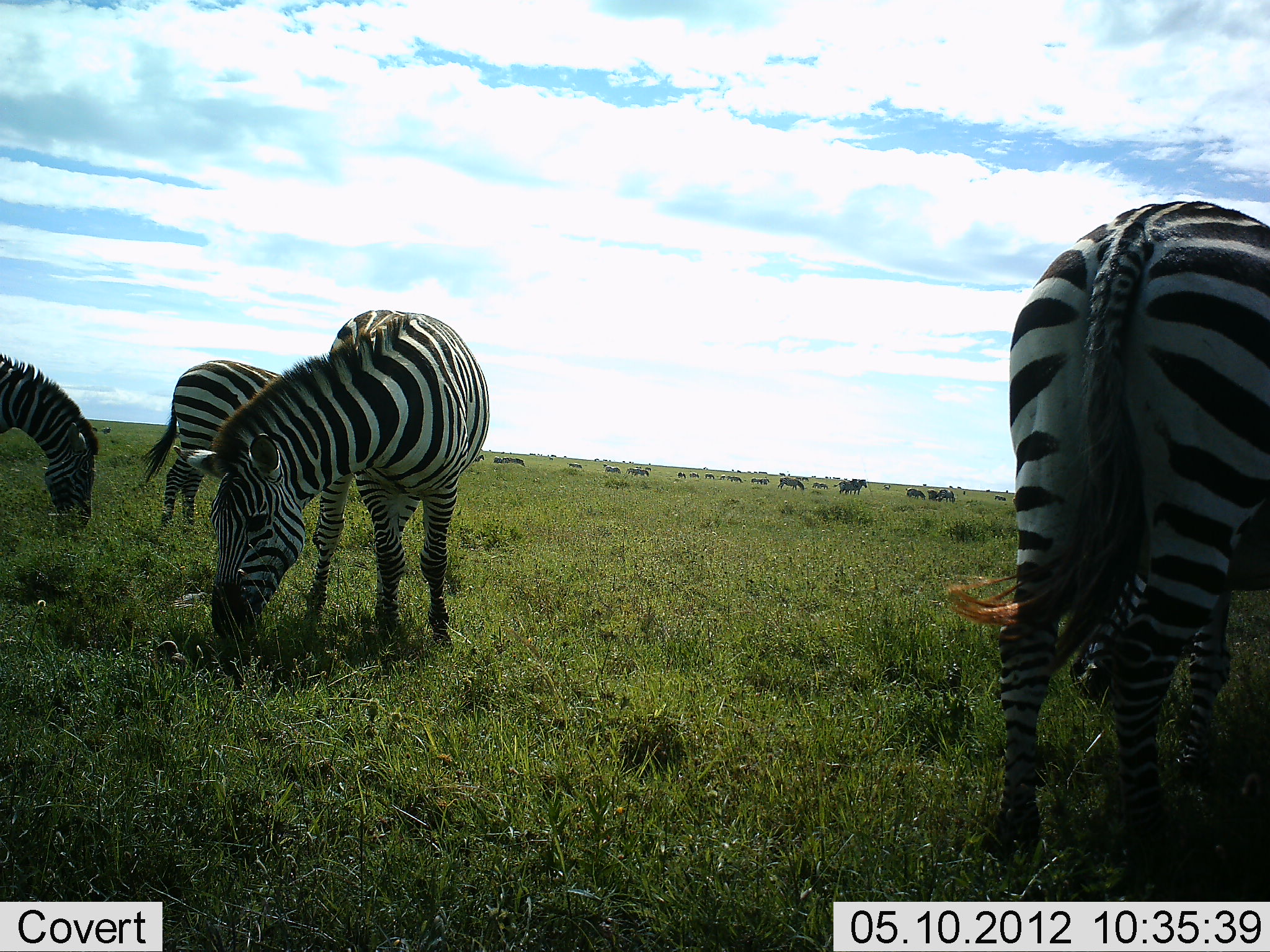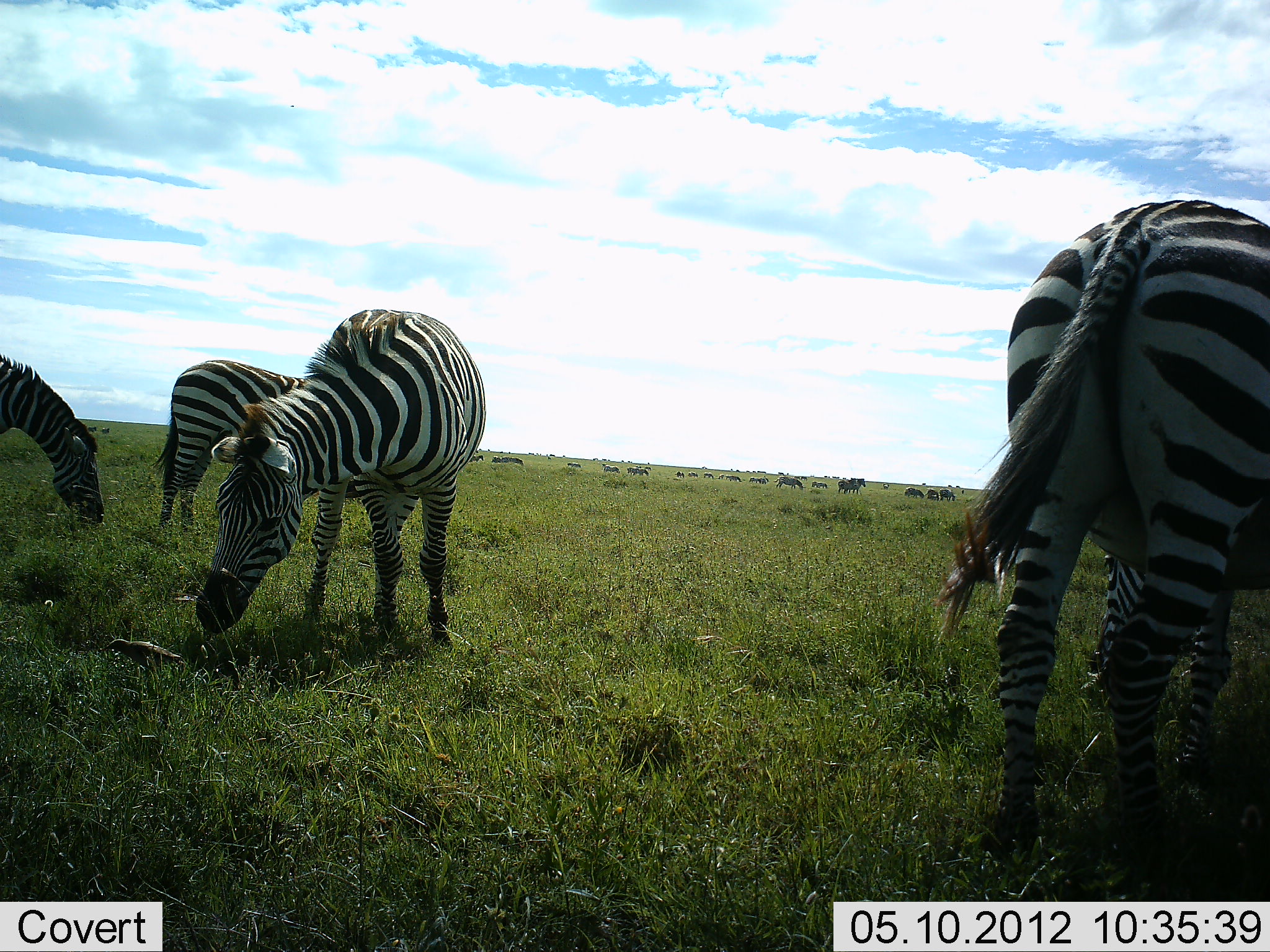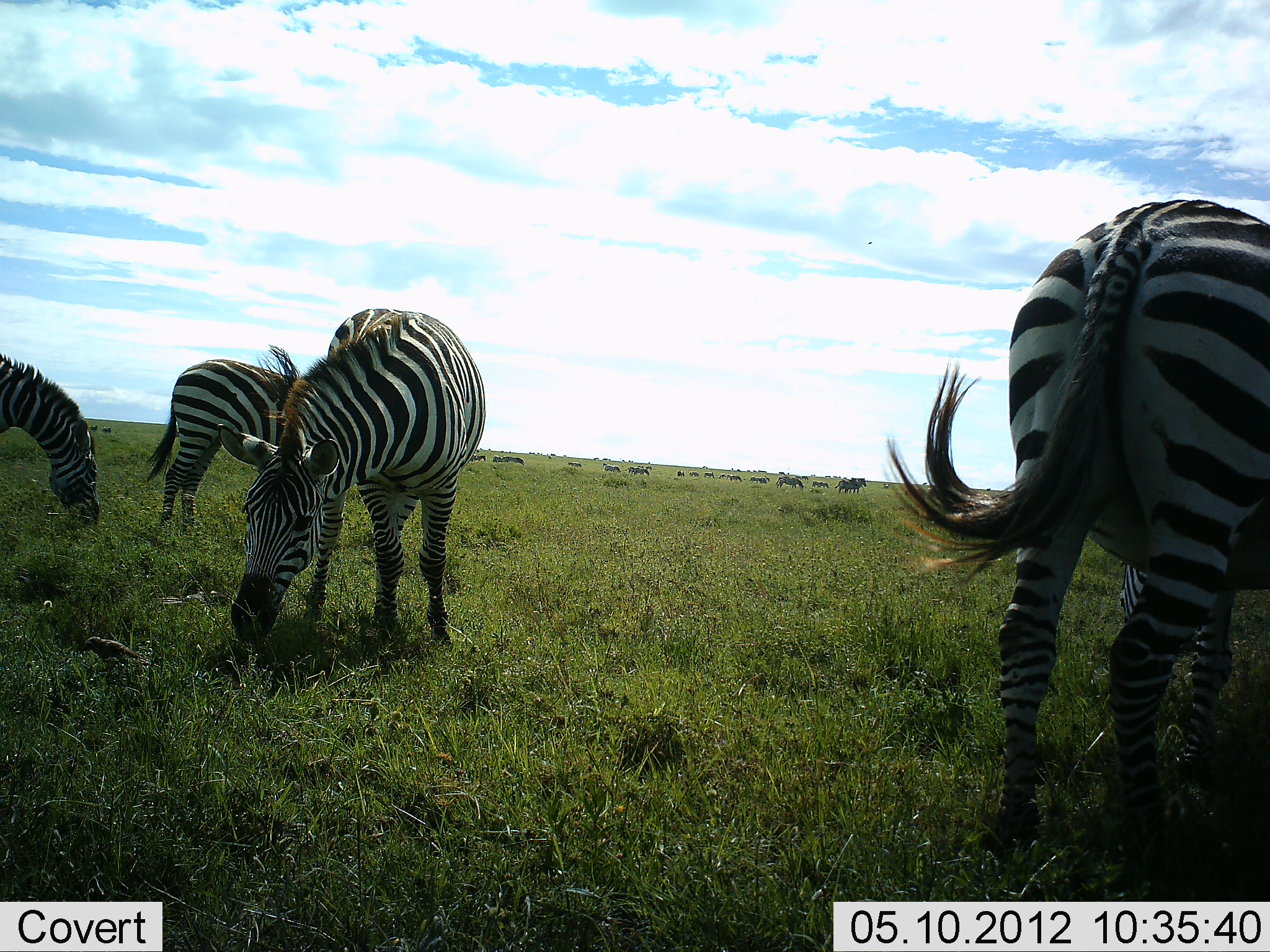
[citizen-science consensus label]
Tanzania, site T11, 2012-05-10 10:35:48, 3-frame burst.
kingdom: Animalia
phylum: Chordata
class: Mammalia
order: Perissodactyla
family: Equidae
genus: Equus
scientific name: Equus quagga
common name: plains zebra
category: zebra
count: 4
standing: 45%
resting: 0%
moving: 36%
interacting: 0%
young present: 0%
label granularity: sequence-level